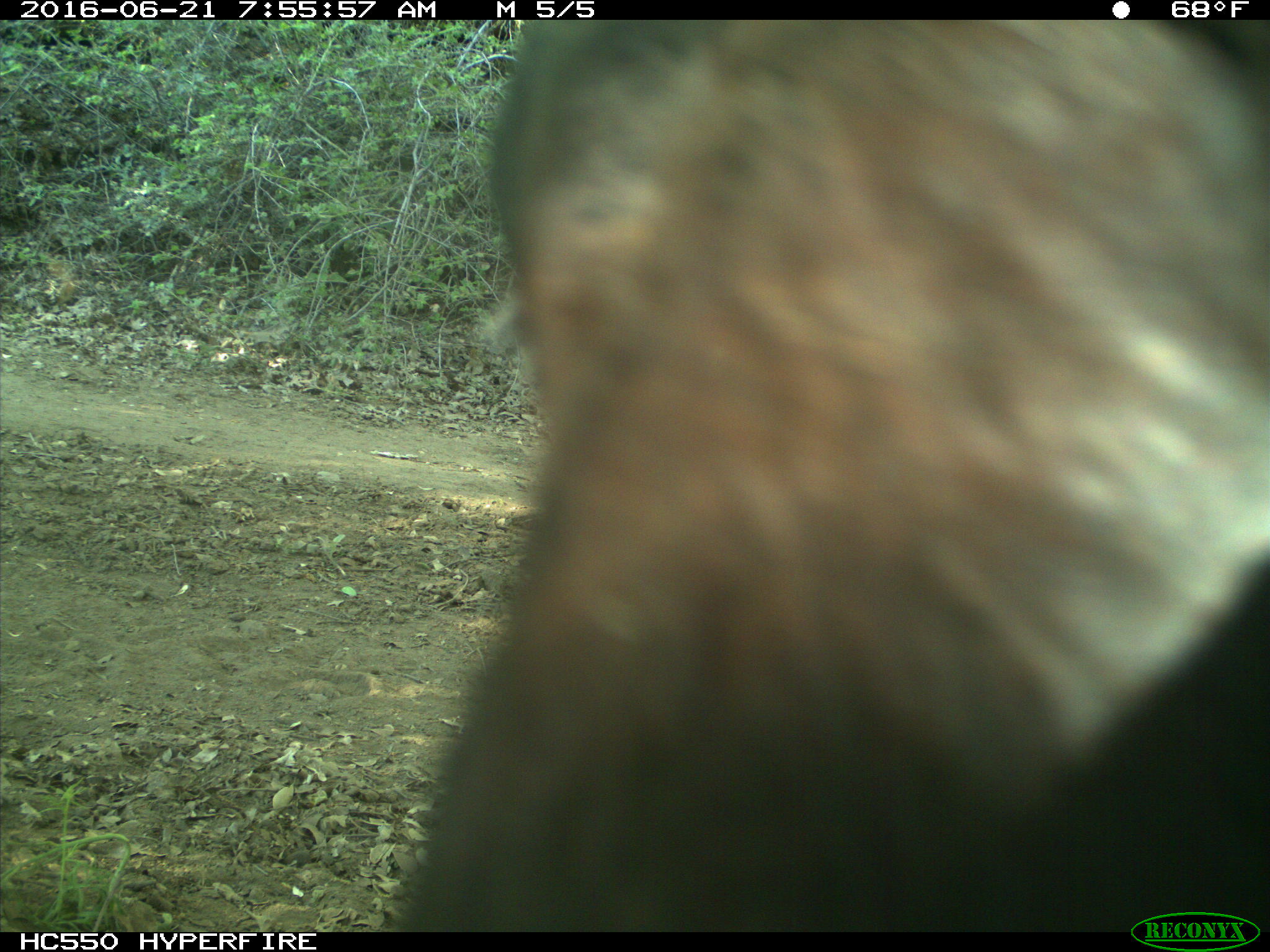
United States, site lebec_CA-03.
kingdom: Animalia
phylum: Chordata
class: Mammalia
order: Artiodactyla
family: Bovidae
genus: Bos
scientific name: Bos taurus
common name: domestic cow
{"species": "Bos taurus (domestic cow)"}